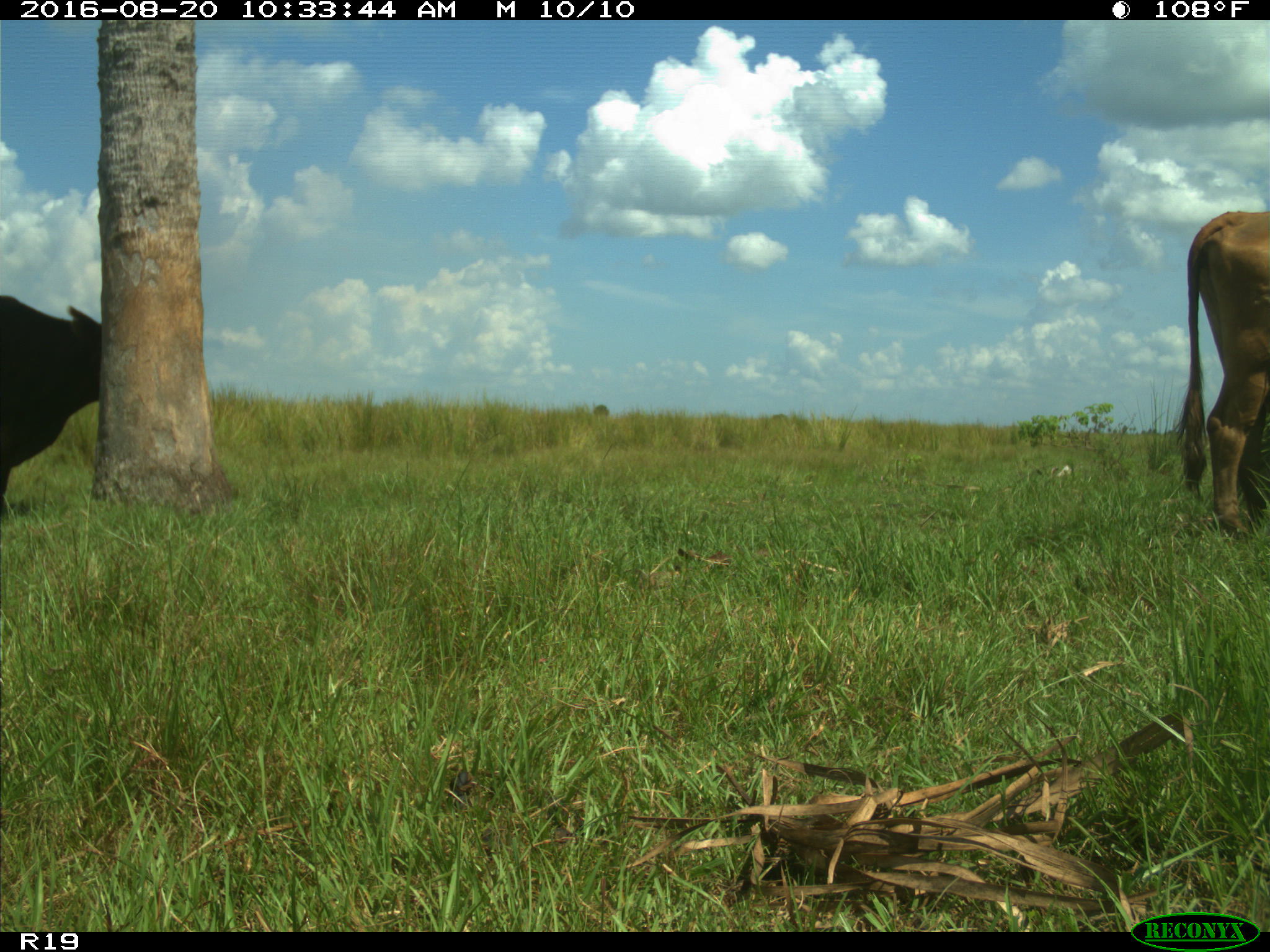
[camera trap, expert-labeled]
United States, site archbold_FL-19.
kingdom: Animalia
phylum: Chordata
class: Mammalia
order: Artiodactyla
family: Bovidae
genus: Bos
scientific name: Bos taurus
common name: domestic cow